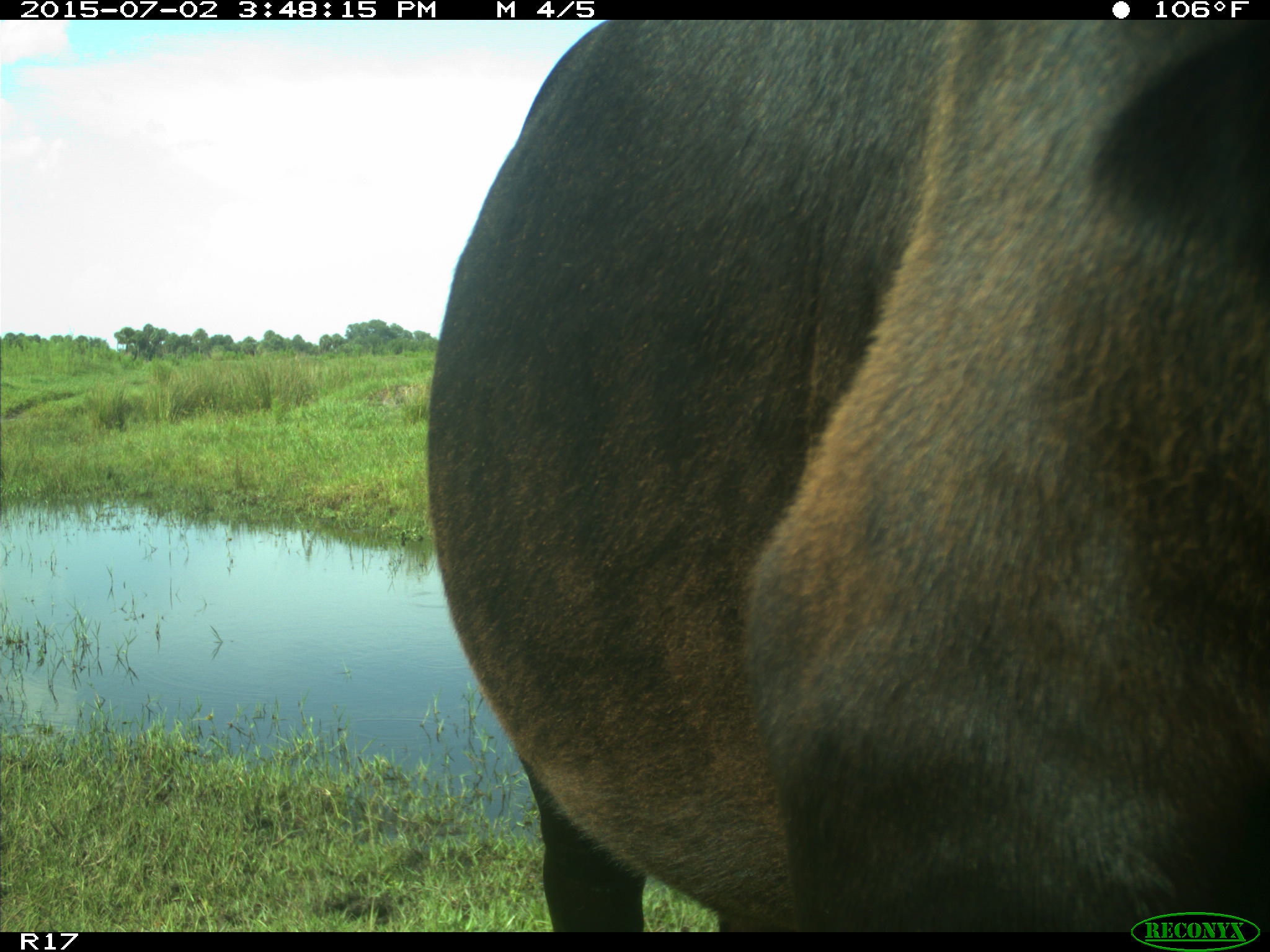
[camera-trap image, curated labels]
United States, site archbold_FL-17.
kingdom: Animalia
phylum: Chordata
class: Mammalia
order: Artiodactyla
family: Bovidae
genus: Bos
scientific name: Bos taurus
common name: domestic cow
Bos taurus (domestic cow).